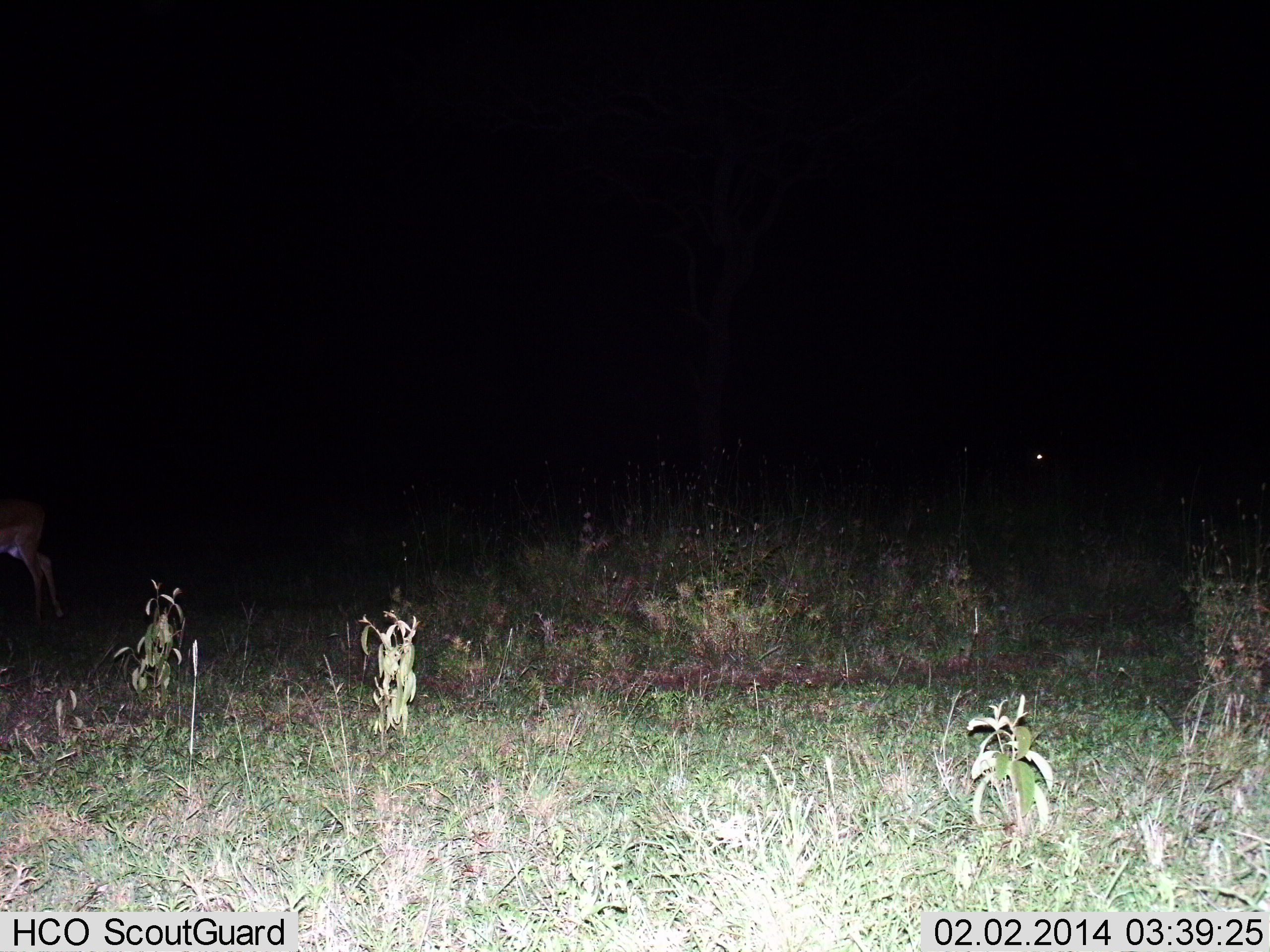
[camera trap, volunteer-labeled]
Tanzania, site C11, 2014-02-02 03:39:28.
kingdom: Animalia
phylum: Chordata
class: Mammalia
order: Artiodactyla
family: Bovidae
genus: Aepyceros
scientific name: Aepyceros melampus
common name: impala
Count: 1.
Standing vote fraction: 75%.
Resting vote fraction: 0%.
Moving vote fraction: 25%.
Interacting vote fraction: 0%.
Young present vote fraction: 0%.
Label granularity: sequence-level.